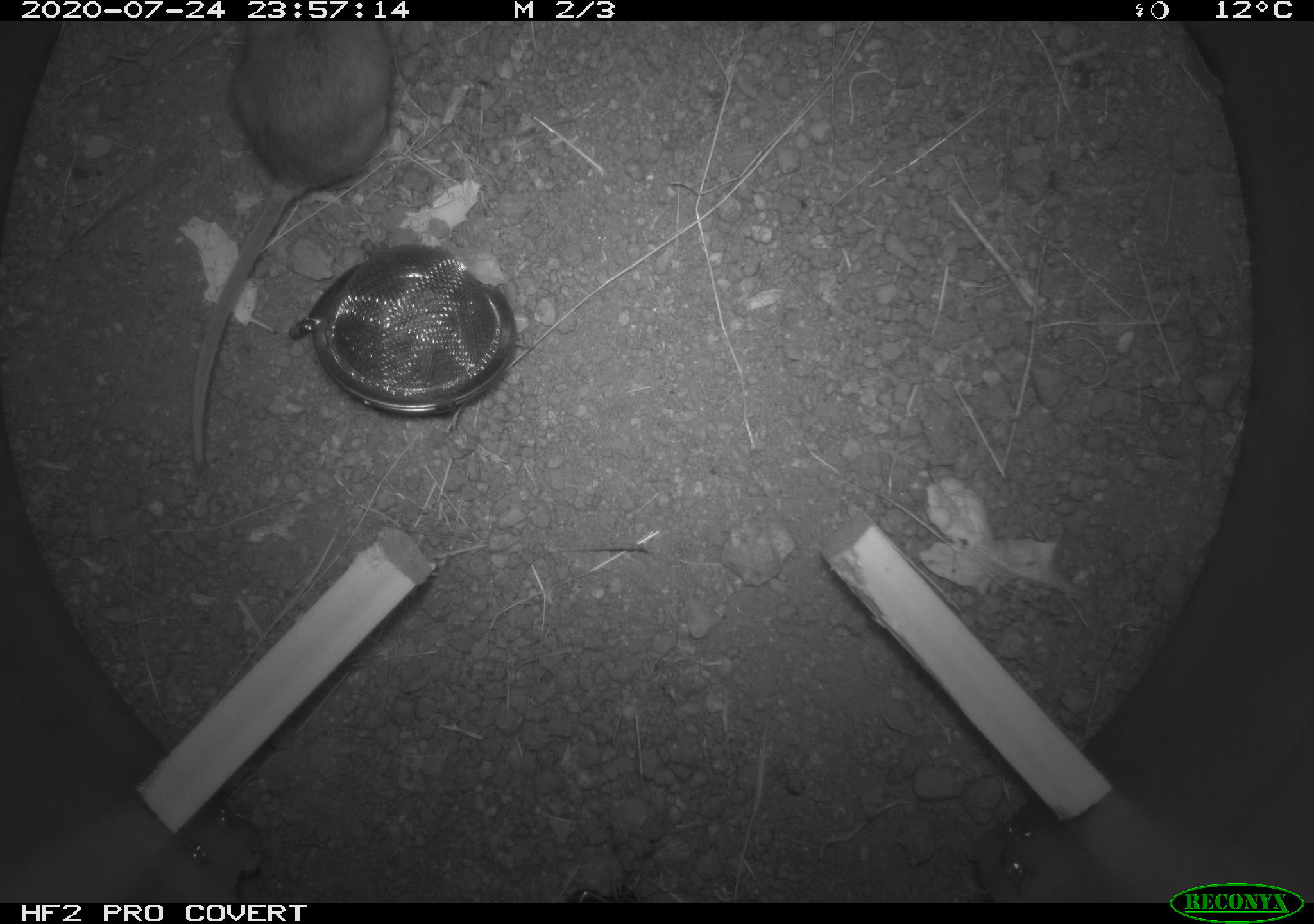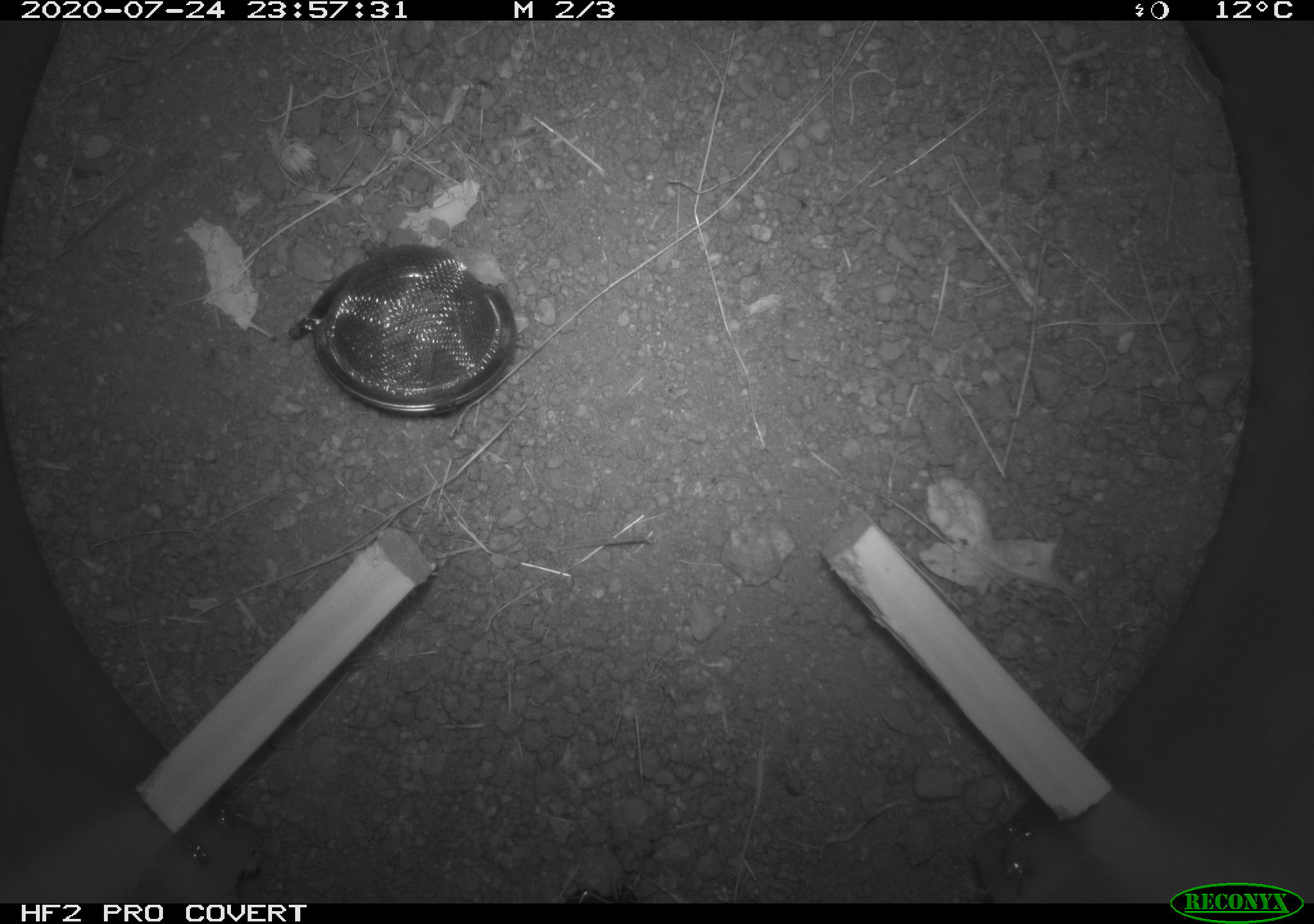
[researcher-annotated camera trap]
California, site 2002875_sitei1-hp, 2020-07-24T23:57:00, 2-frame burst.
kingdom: Animalia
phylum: Chordata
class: Mammalia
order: Rodentia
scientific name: Rodentia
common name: rodent